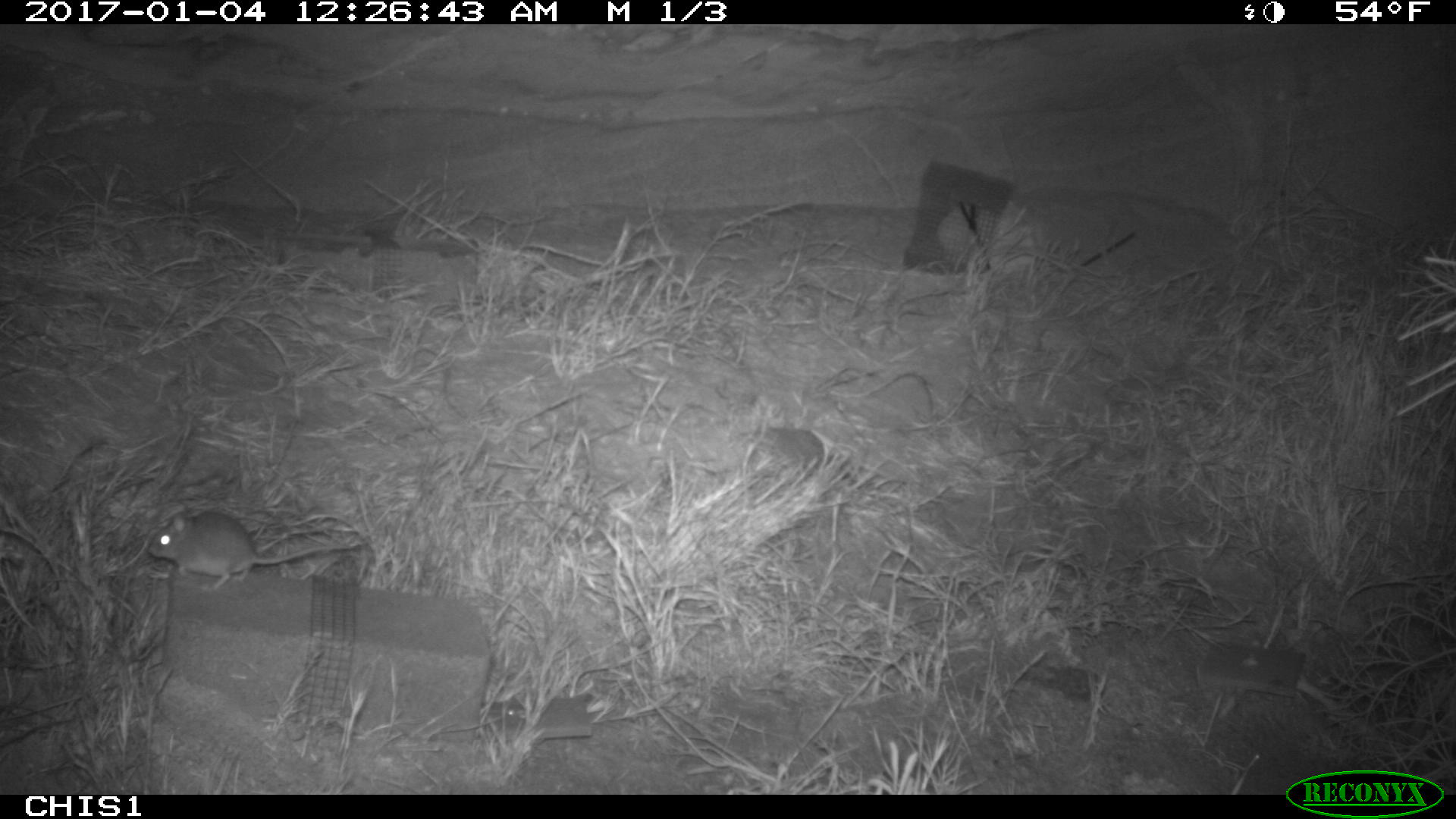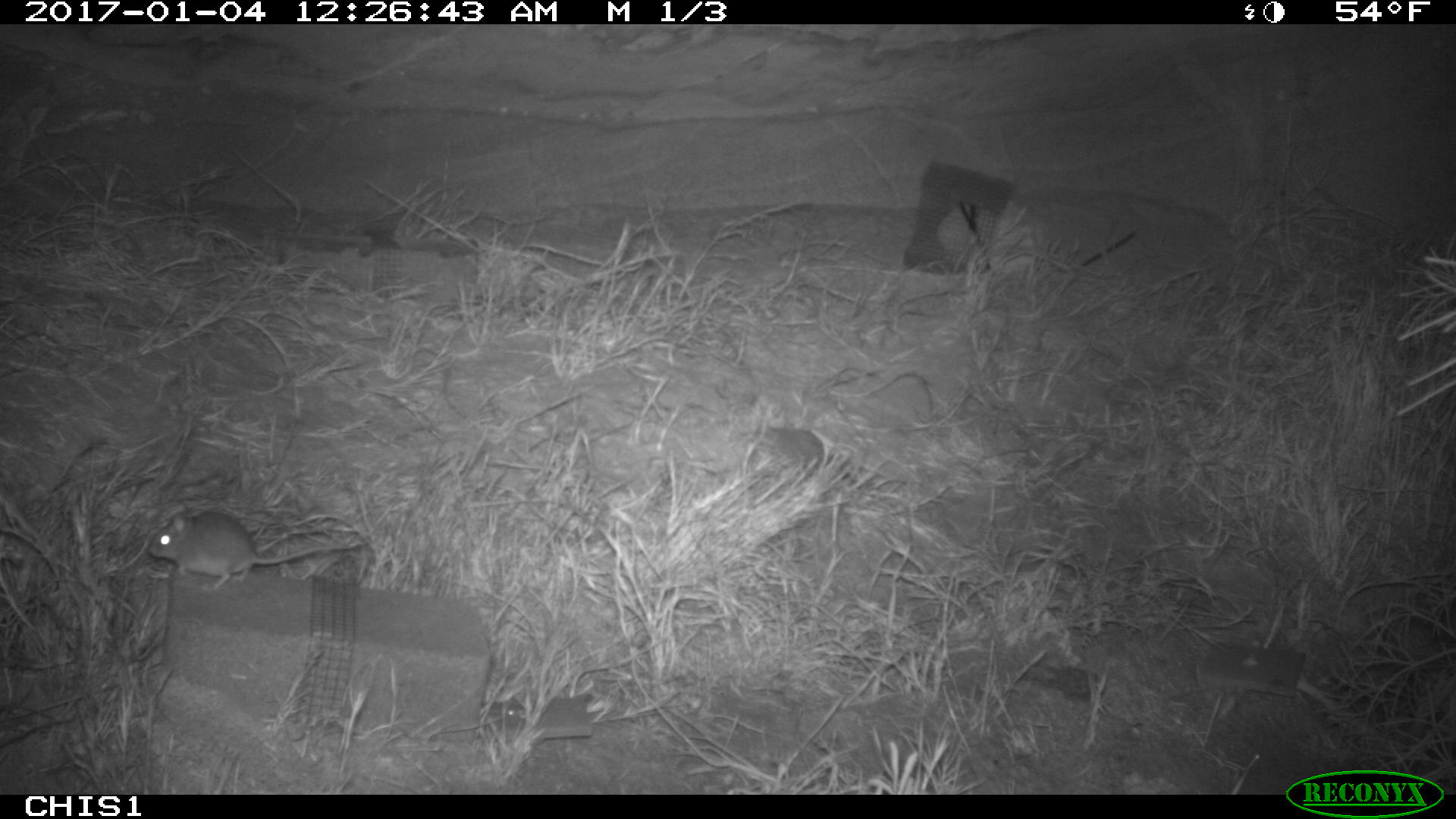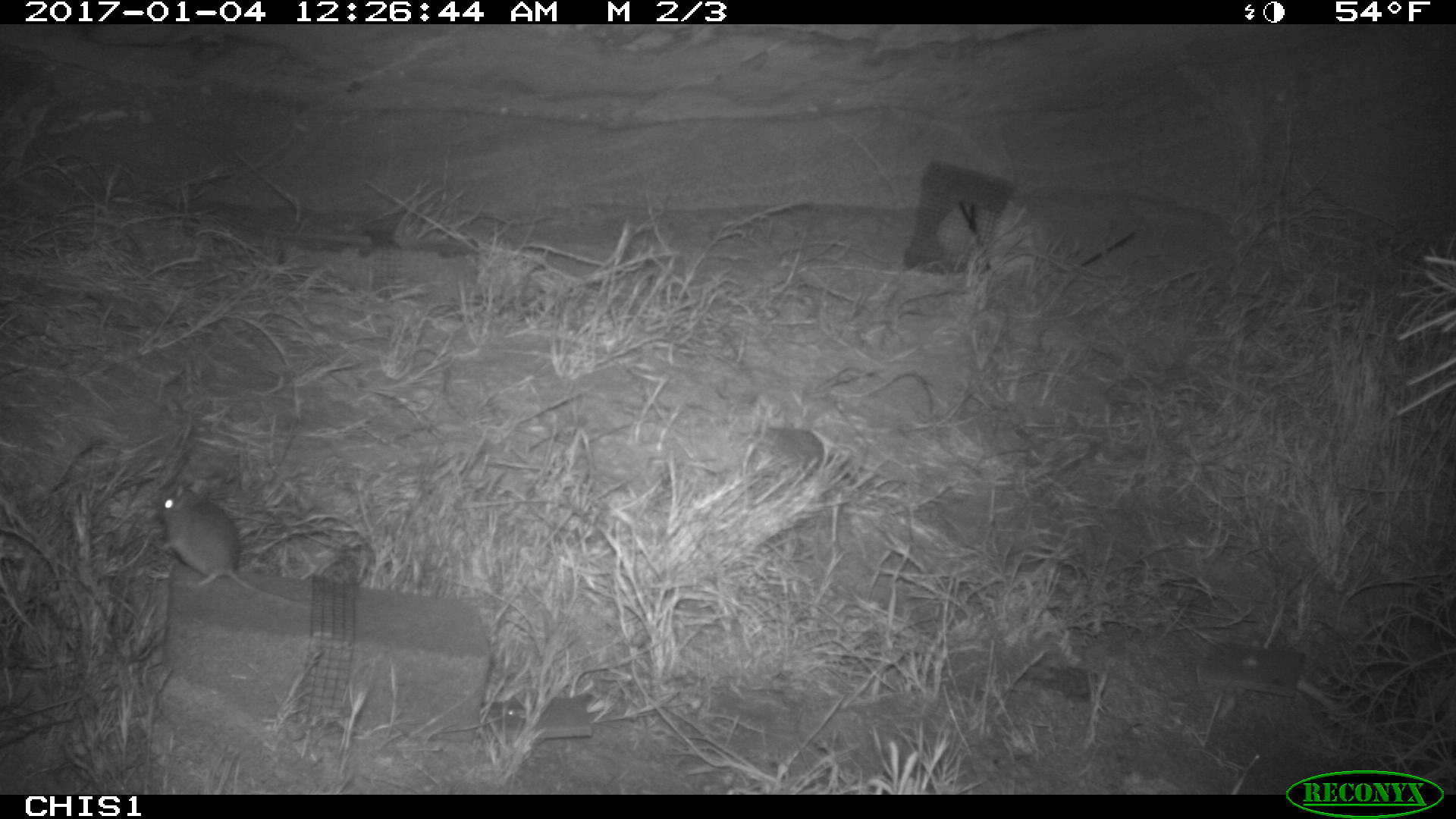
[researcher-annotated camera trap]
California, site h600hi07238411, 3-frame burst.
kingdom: Animalia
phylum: Chordata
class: Mammalia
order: Rodentia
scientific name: Rodentia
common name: rodent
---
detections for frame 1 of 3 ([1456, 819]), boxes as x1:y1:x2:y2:
rodent: 146:510:354:590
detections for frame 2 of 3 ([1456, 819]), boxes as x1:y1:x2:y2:
rodent: 148:507:354:590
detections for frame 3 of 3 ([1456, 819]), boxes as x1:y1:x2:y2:
rodent: 159:485:301:604